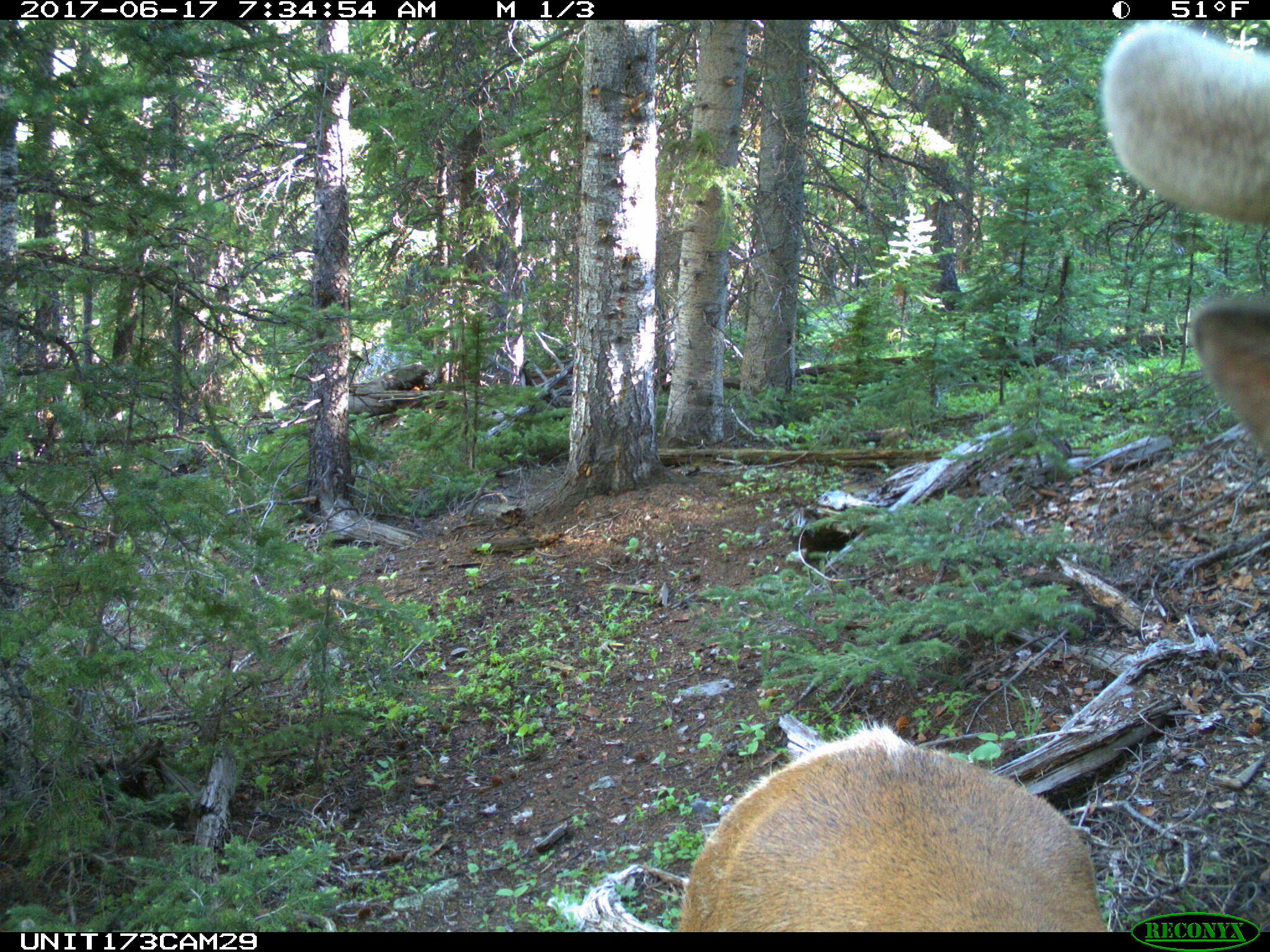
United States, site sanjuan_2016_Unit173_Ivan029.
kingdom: Animalia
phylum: Chordata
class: Mammalia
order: Artiodactyla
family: Cervidae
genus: Cervus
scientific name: Cervus elaphus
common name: red deer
Cervus elaphus (red deer).